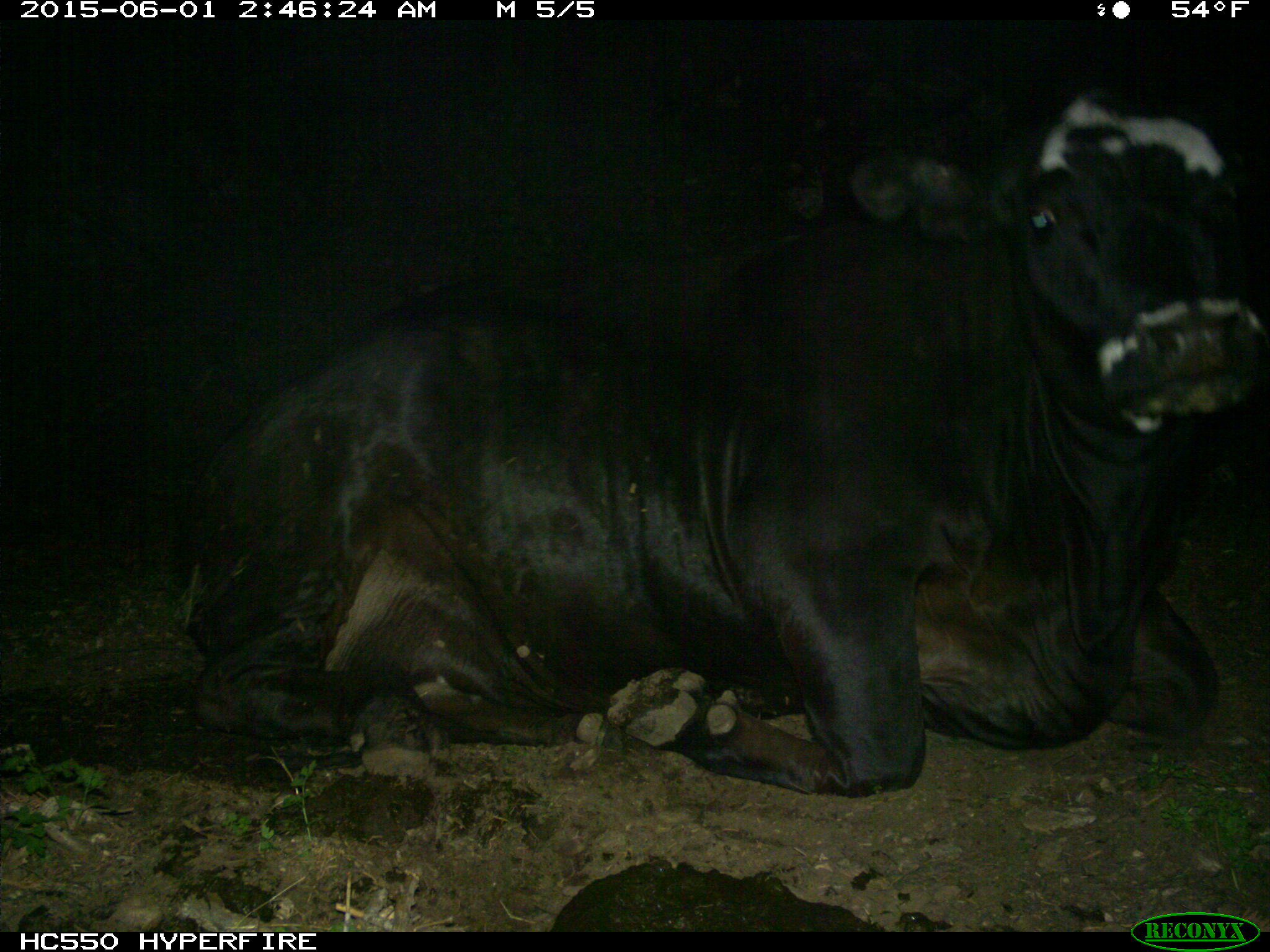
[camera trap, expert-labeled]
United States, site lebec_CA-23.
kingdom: Animalia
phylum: Chordata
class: Mammalia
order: Artiodactyla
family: Bovidae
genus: Bos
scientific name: Bos taurus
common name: domestic cow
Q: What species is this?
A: Bos taurus (domestic cow).